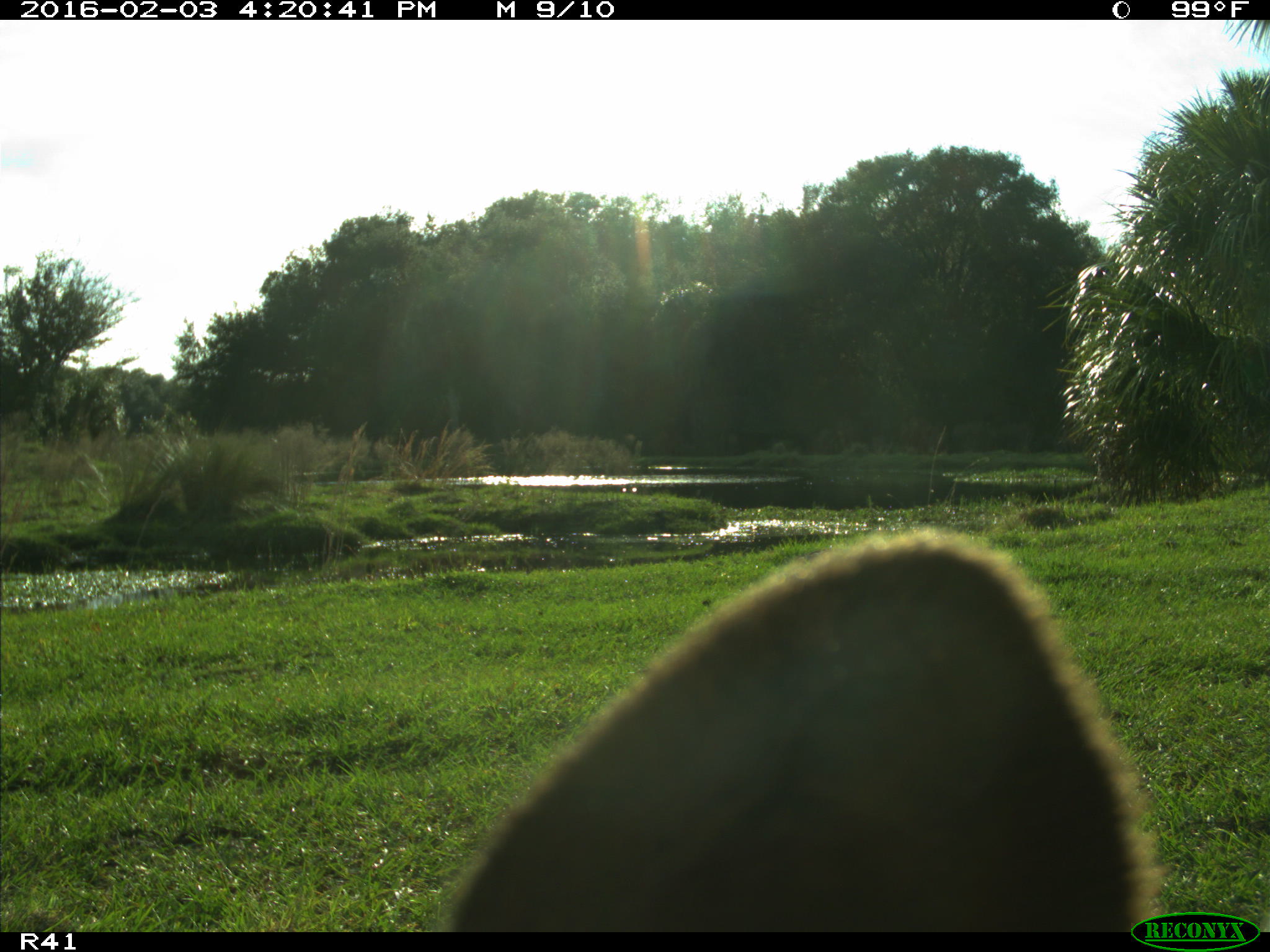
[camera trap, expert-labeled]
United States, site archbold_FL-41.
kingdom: Animalia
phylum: Chordata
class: Mammalia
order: Artiodactyla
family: Bovidae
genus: Bos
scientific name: Bos taurus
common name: domestic cow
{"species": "Bos taurus (domestic cow)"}